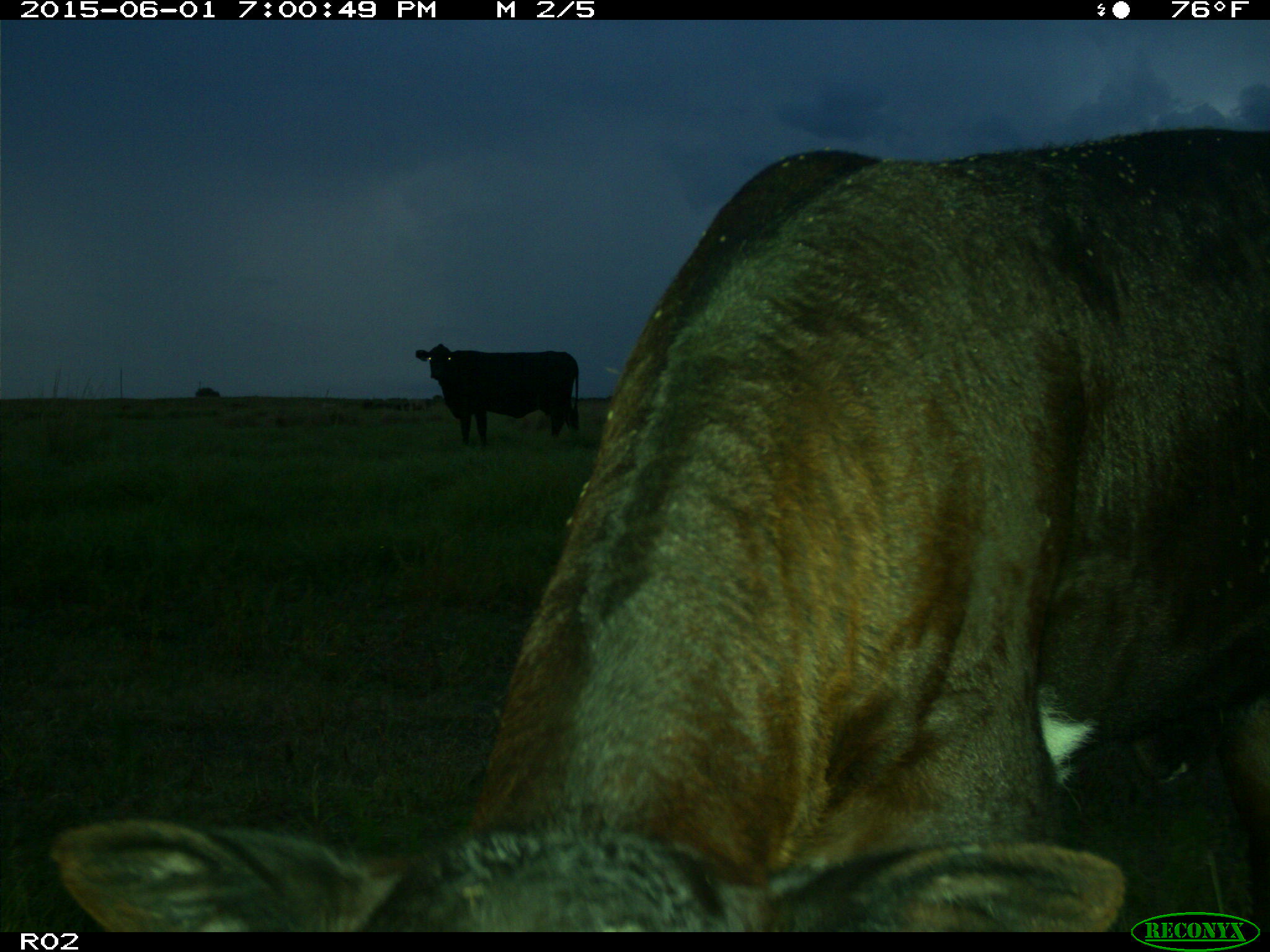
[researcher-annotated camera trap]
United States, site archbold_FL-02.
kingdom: Animalia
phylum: Chordata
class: Mammalia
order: Artiodactyla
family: Bovidae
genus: Bos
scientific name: Bos taurus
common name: domestic cow